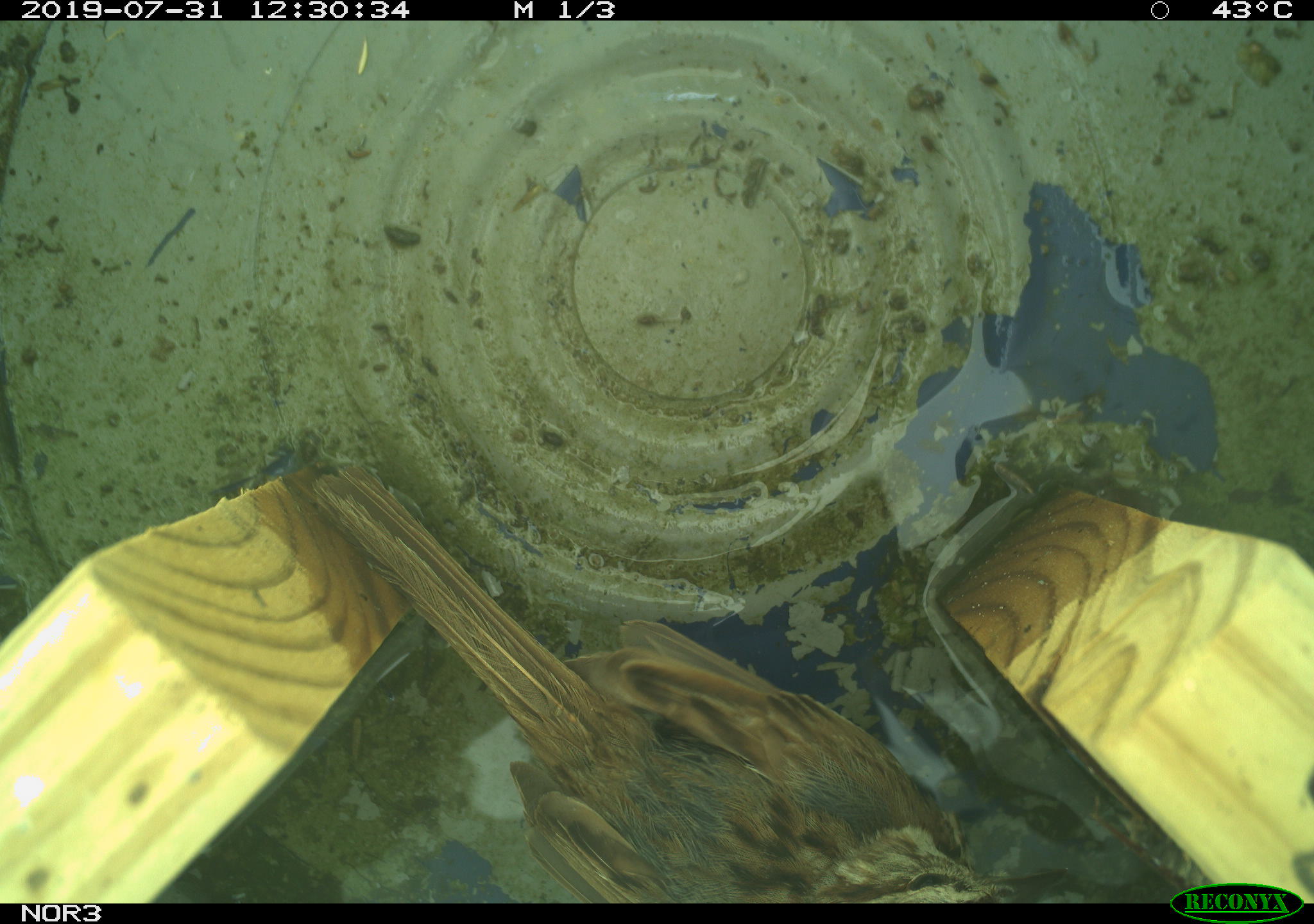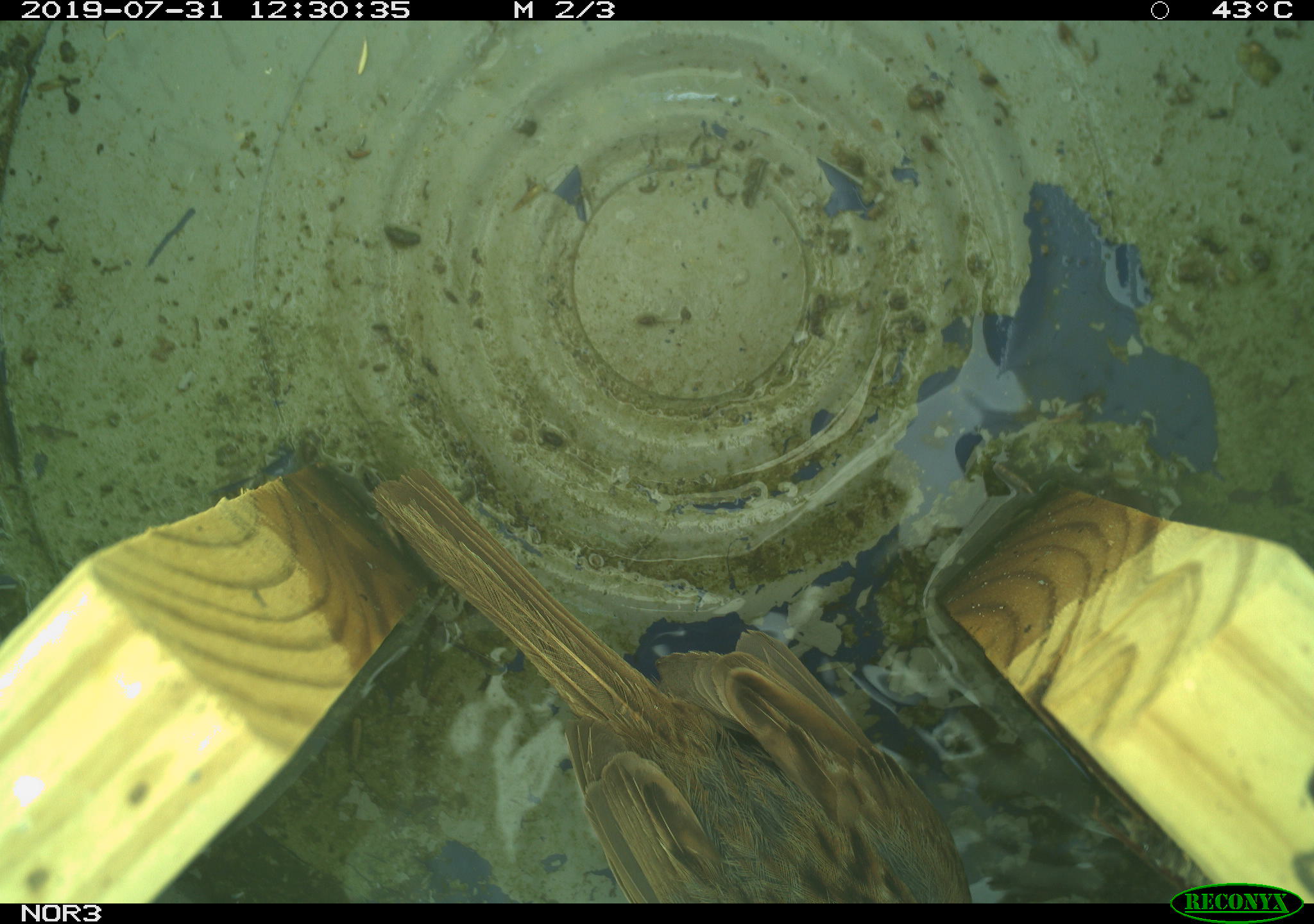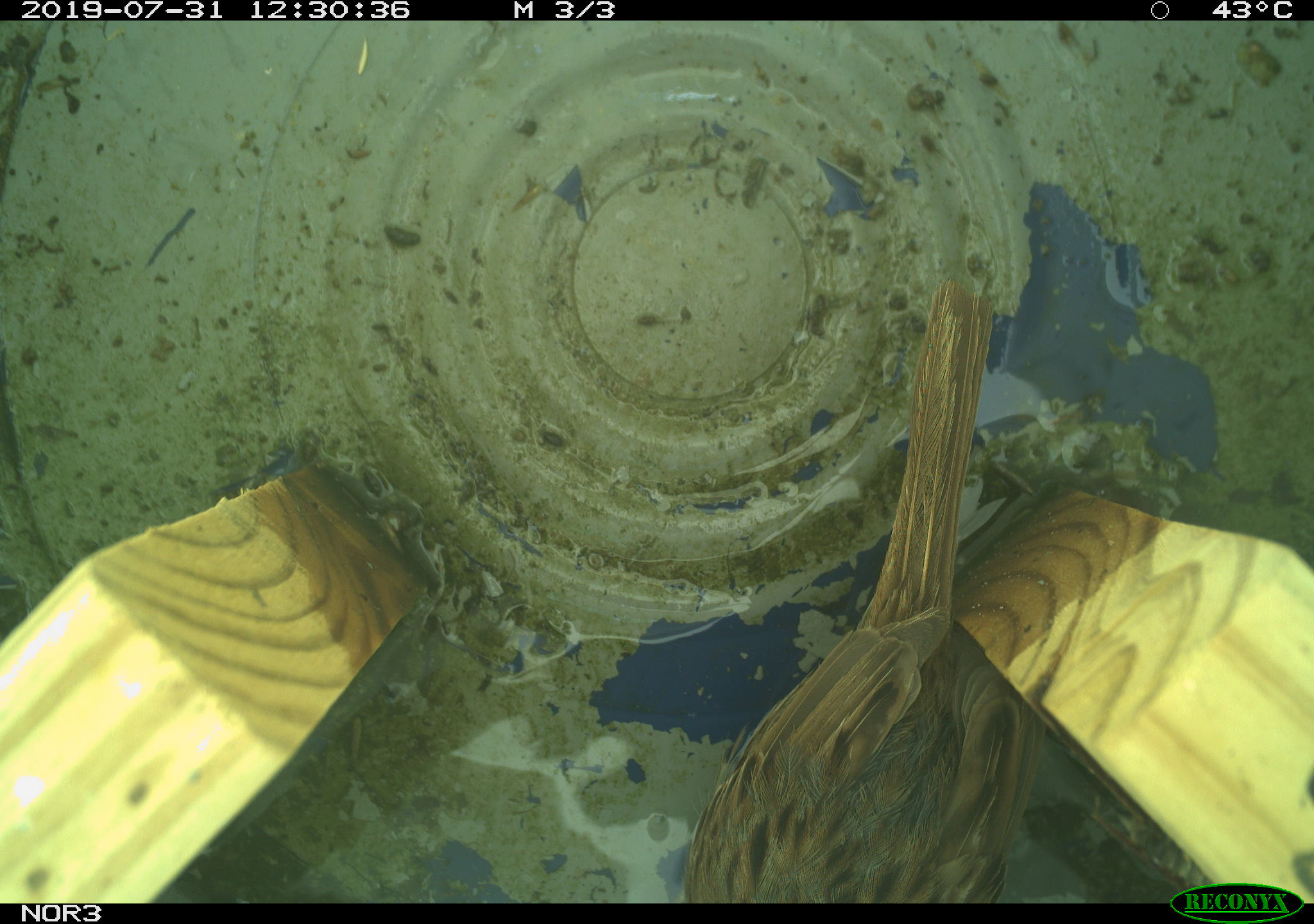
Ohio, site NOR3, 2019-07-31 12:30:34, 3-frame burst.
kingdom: Animalia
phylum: Chordata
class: Aves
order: Passeriformes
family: Passerellidae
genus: Melospiza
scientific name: Melospiza melodia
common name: song sparrow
Song sparrow (Melospiza melodia).